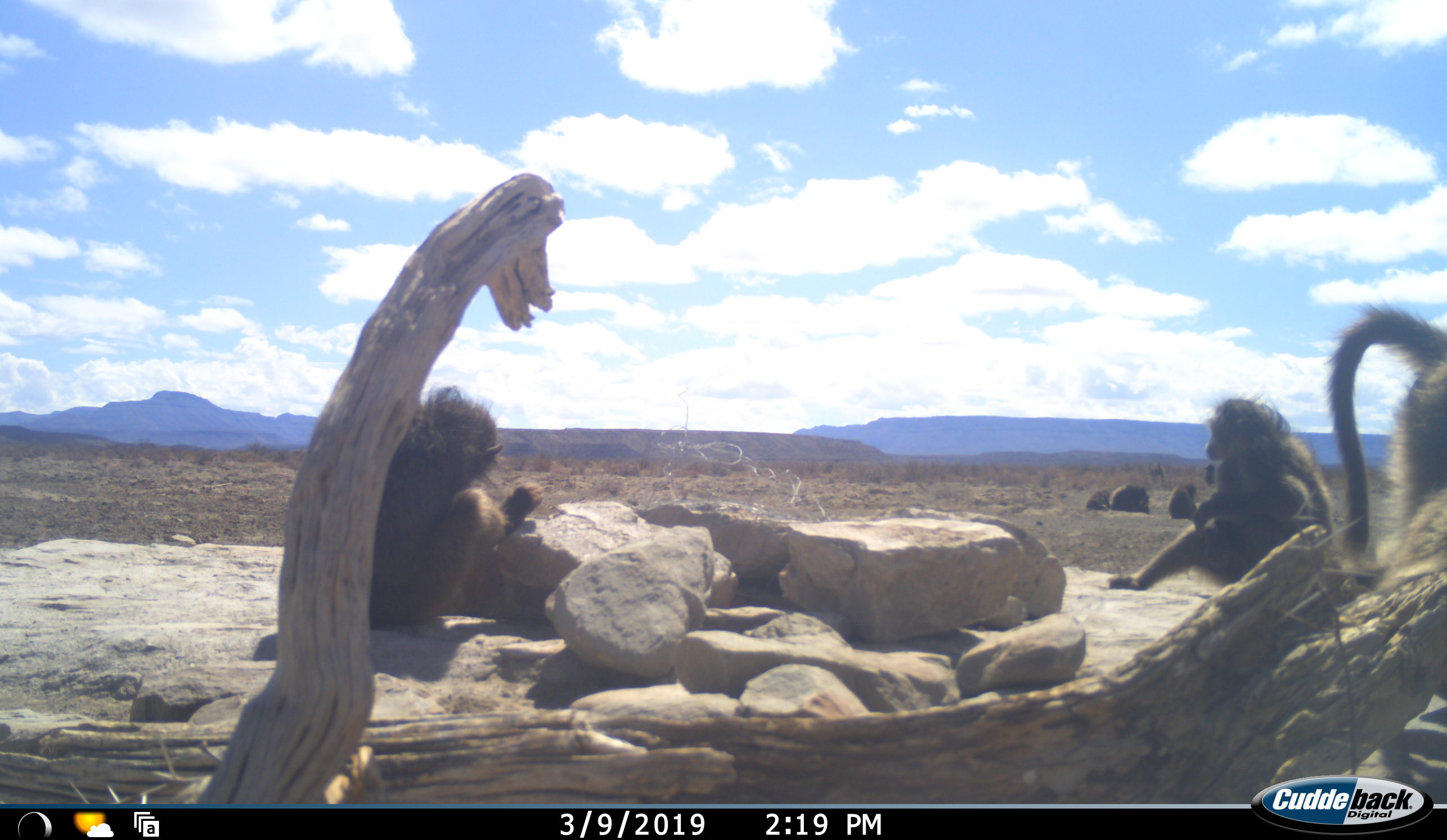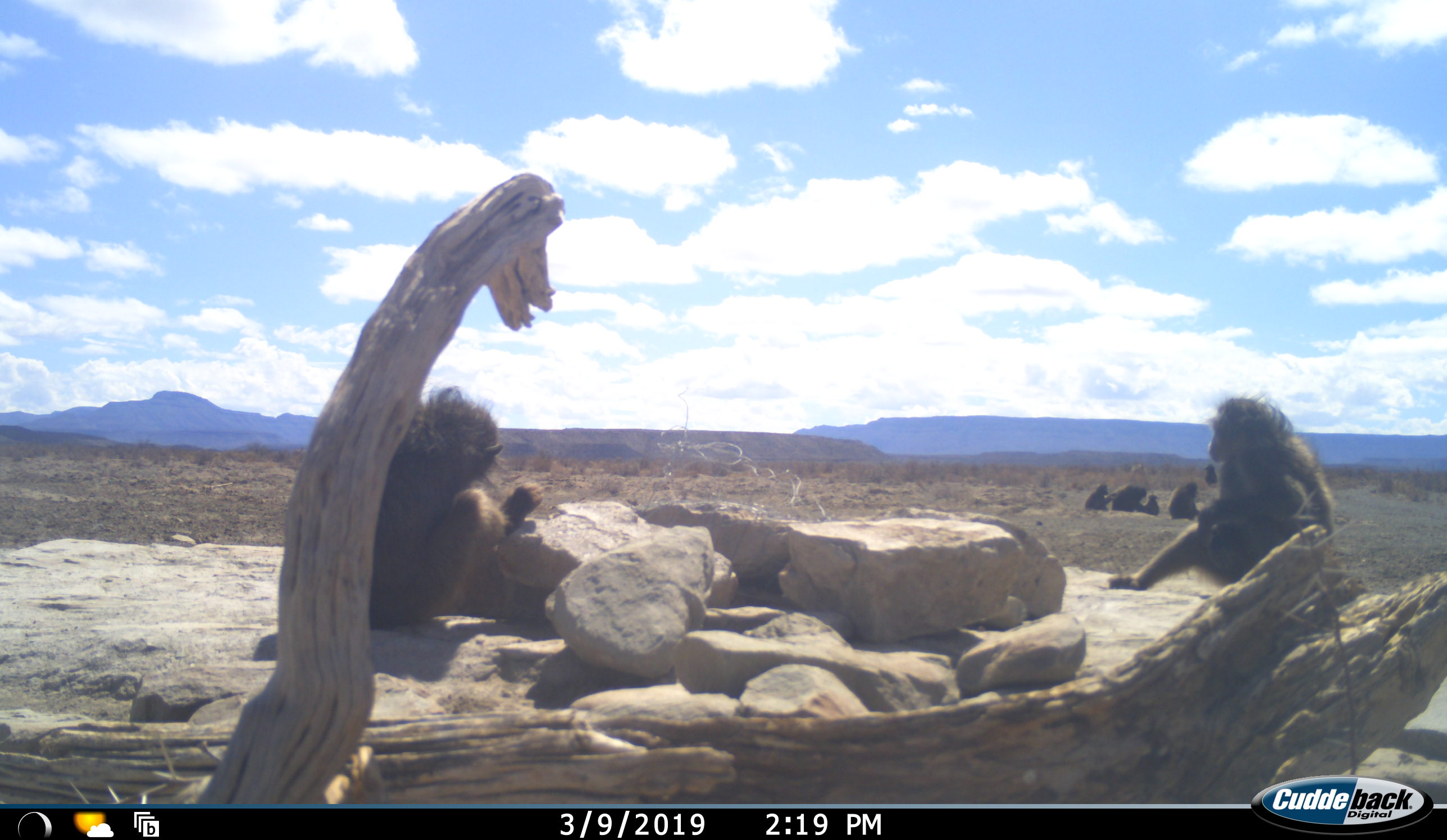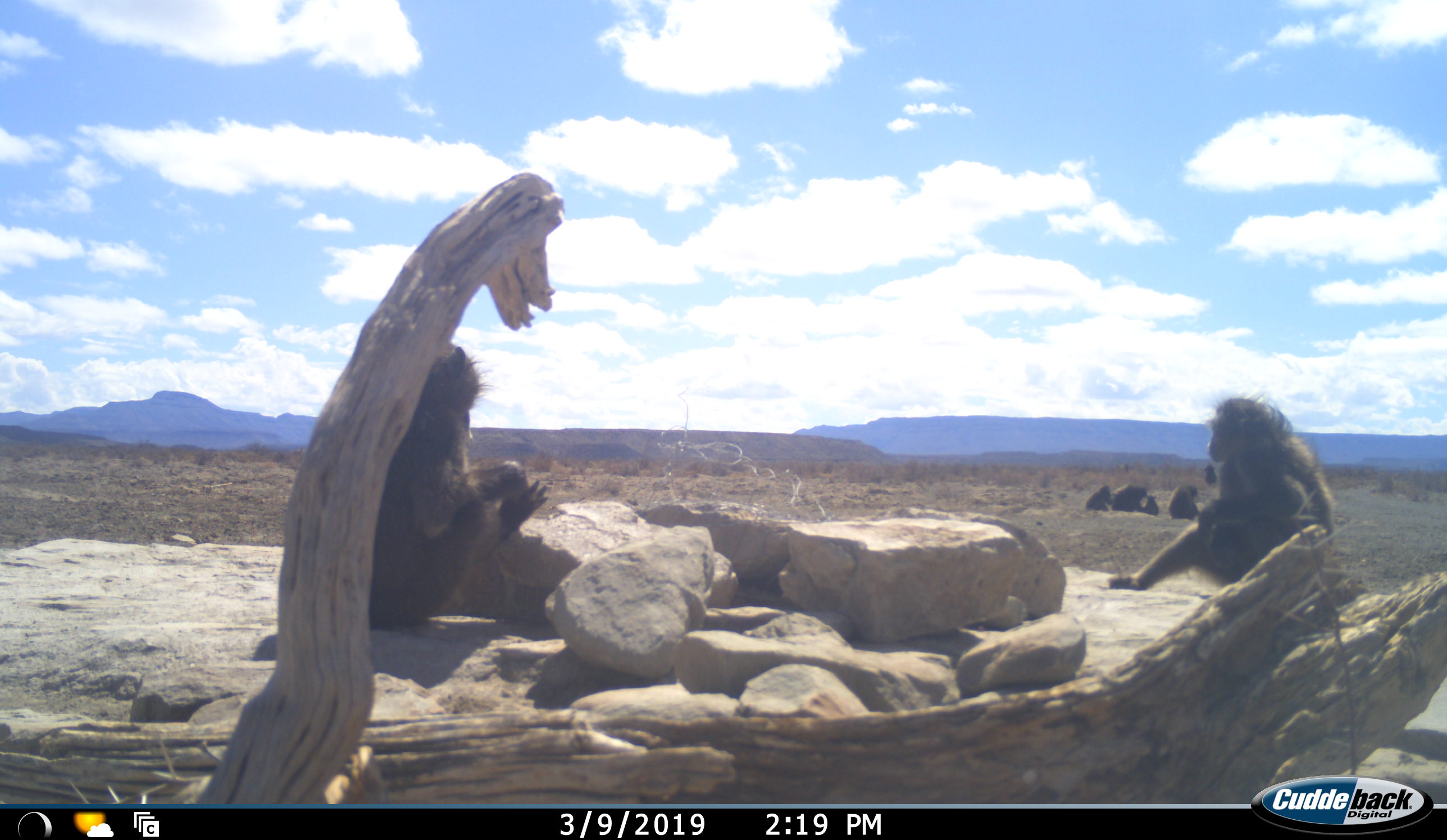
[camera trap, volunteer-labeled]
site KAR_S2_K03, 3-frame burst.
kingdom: Animalia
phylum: Chordata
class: Mammalia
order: Primates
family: Cercopithecidae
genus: Papio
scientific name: Papio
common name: baboon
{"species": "baboon (Papio)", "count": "8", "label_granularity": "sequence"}